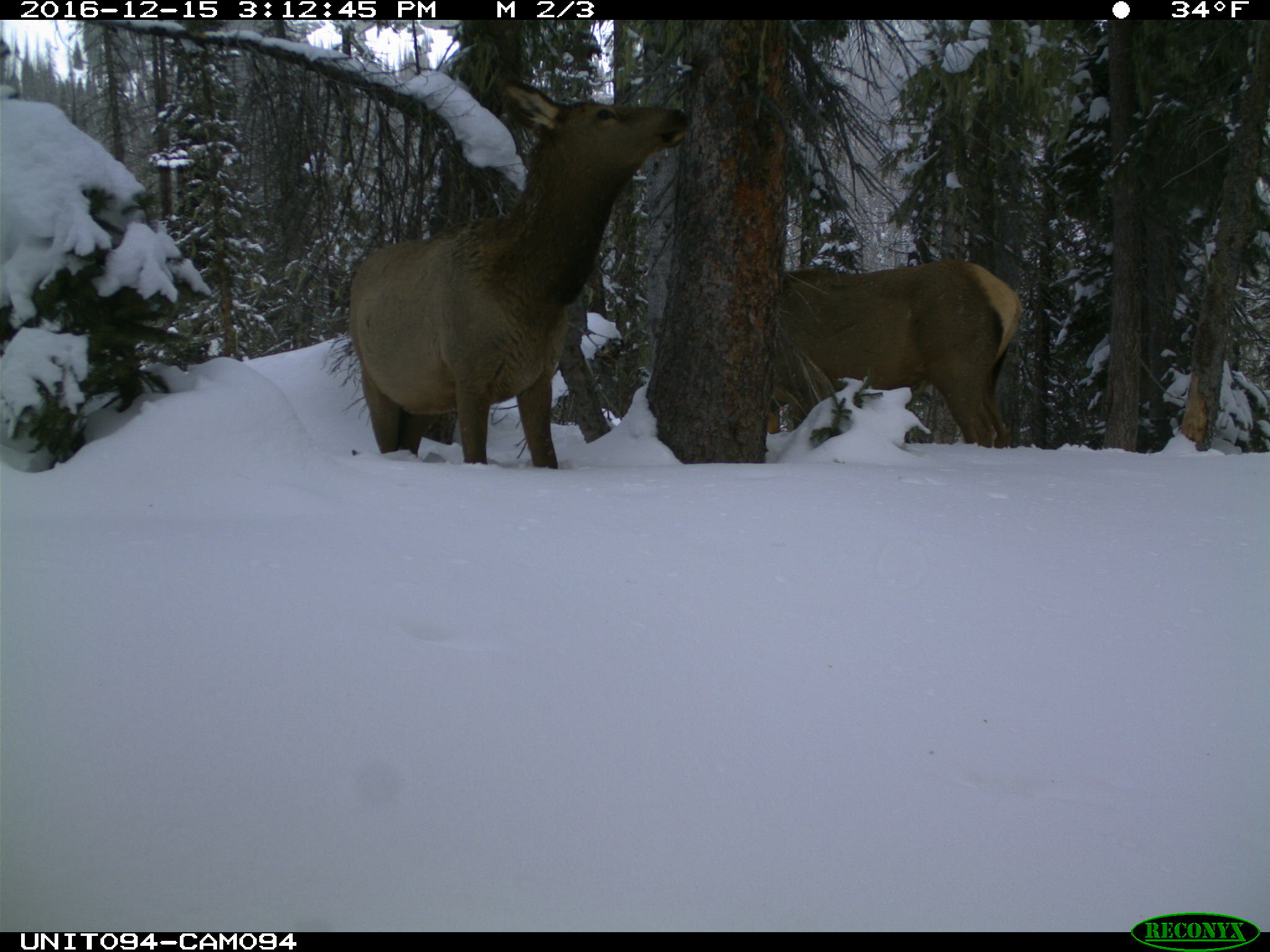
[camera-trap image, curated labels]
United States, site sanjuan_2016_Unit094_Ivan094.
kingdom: Animalia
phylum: Chordata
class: Mammalia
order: Artiodactyla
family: Cervidae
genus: Cervus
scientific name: Cervus elaphus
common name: red deer